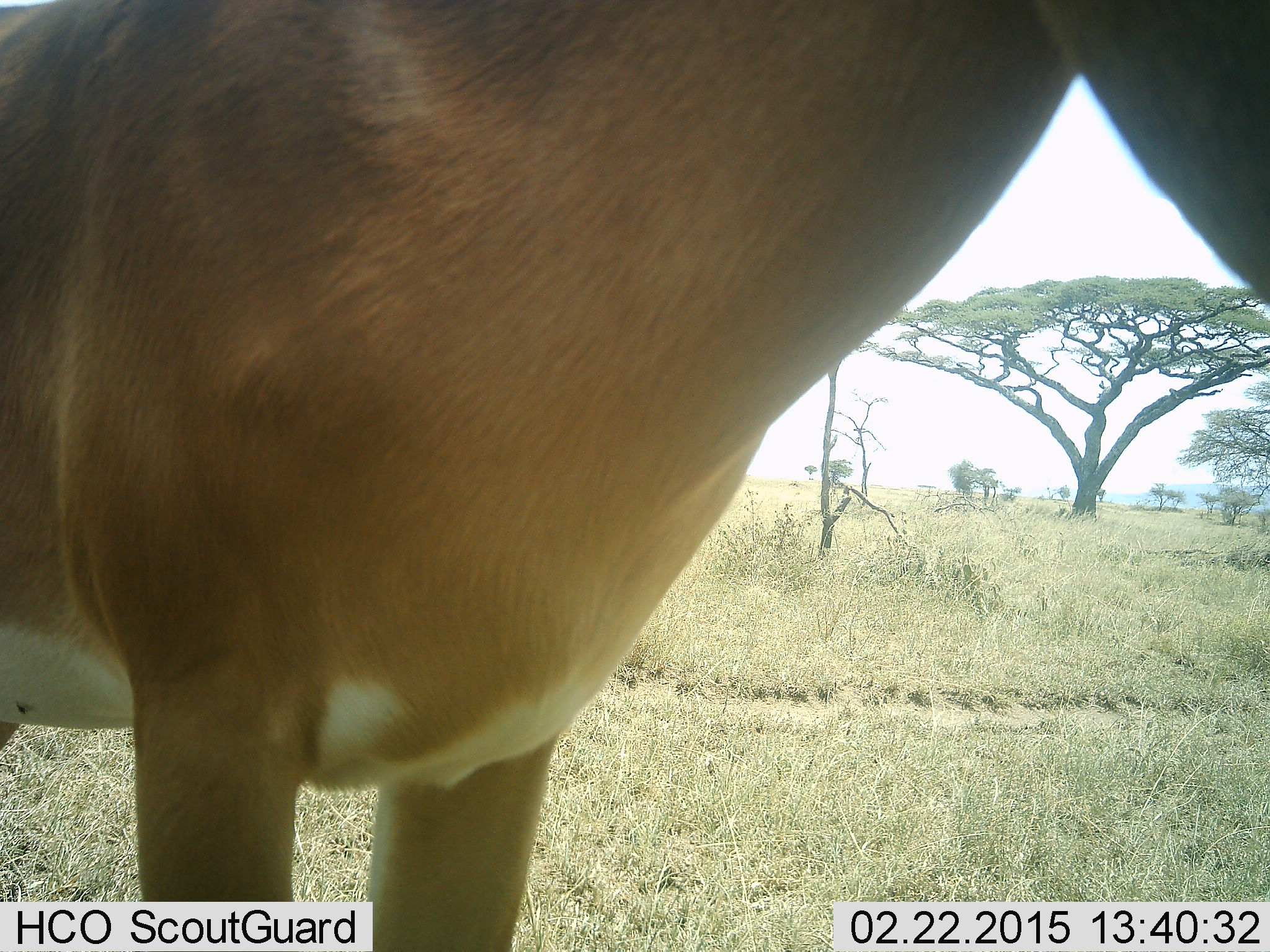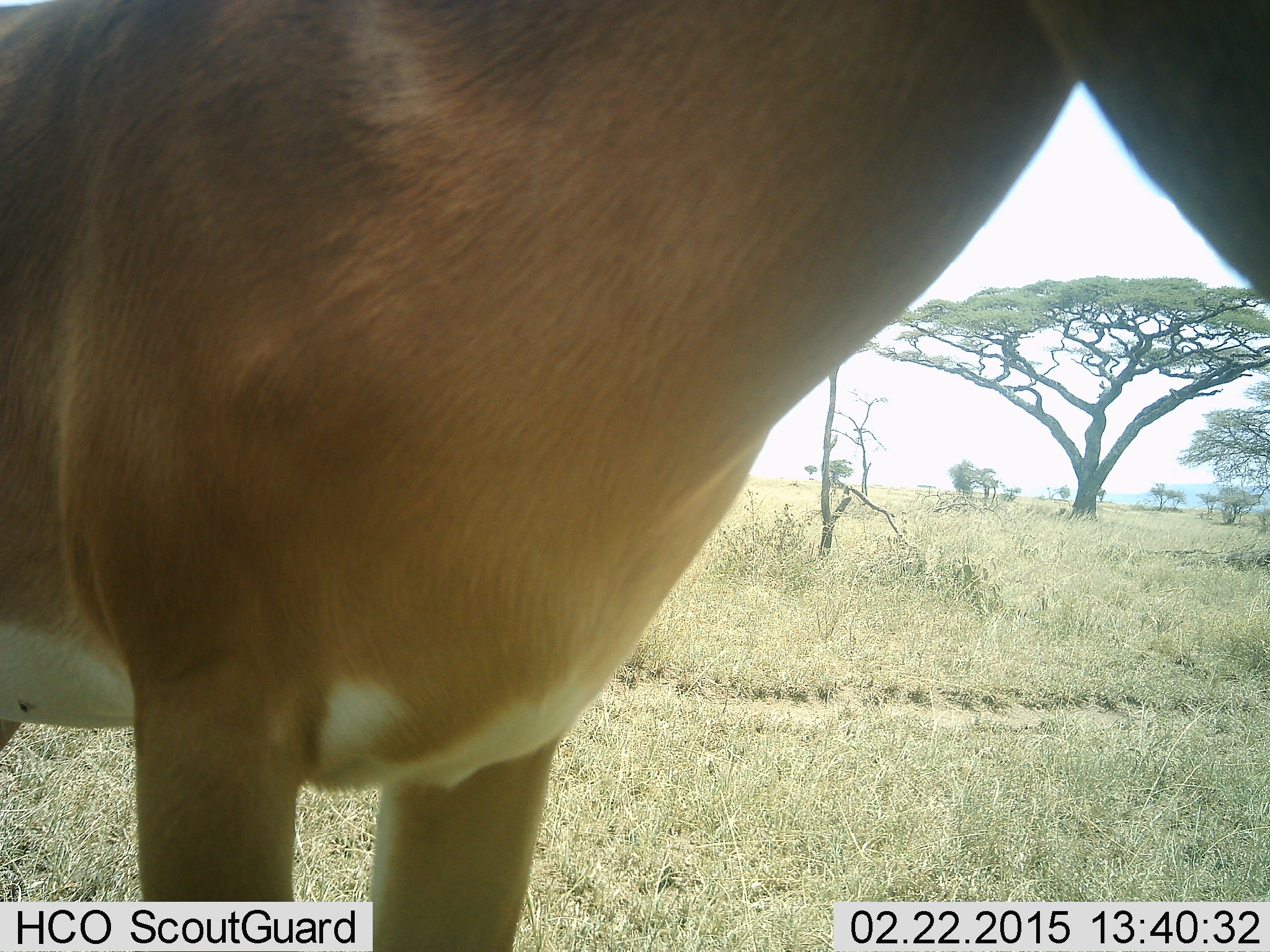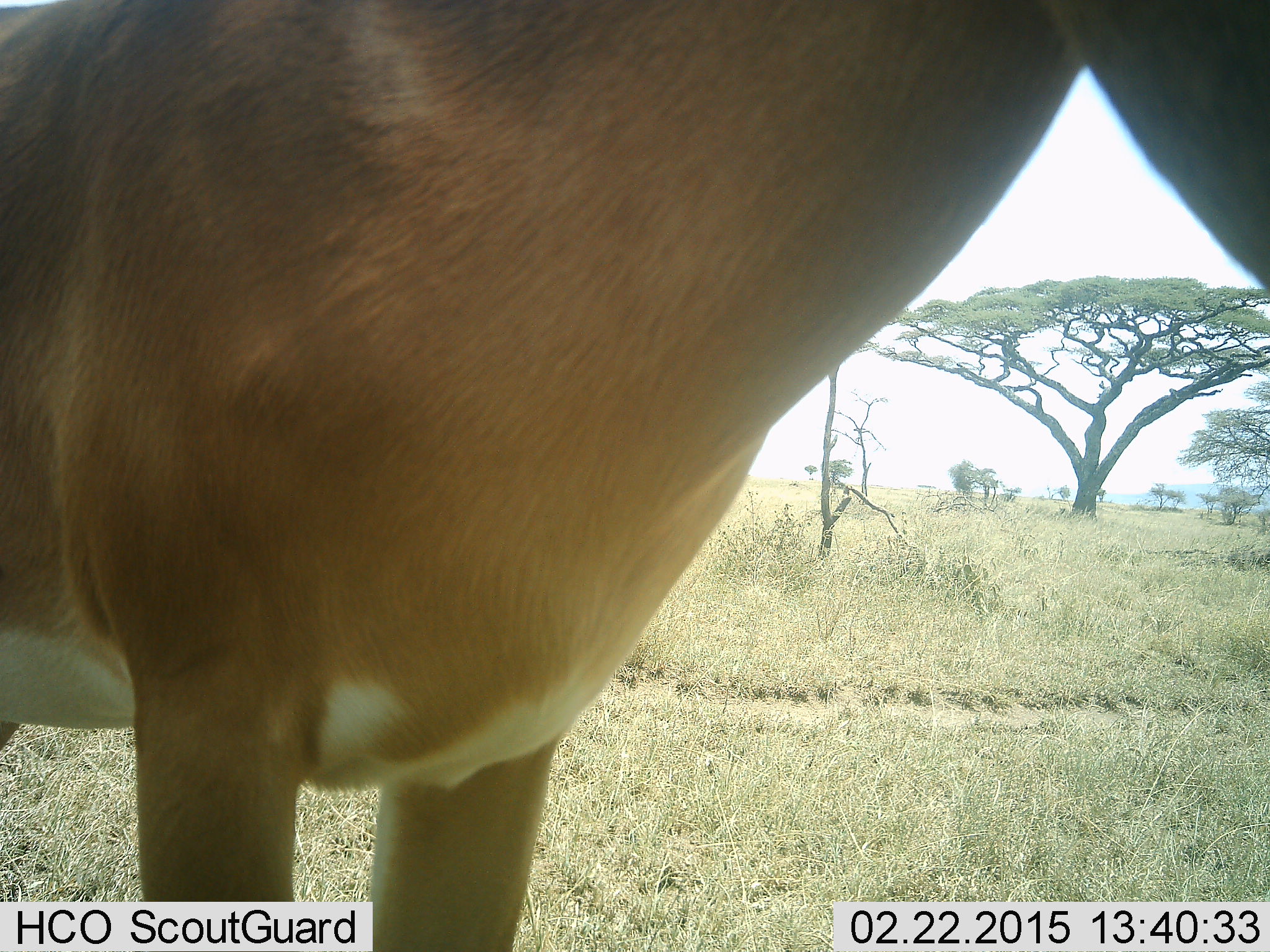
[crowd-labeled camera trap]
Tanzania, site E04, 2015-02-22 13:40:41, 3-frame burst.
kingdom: Animalia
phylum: Chordata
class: Mammalia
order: Artiodactyla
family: Bovidae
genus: Aepyceros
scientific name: Aepyceros melampus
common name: impala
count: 1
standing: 100%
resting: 0%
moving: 0%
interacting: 0%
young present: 0%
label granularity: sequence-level